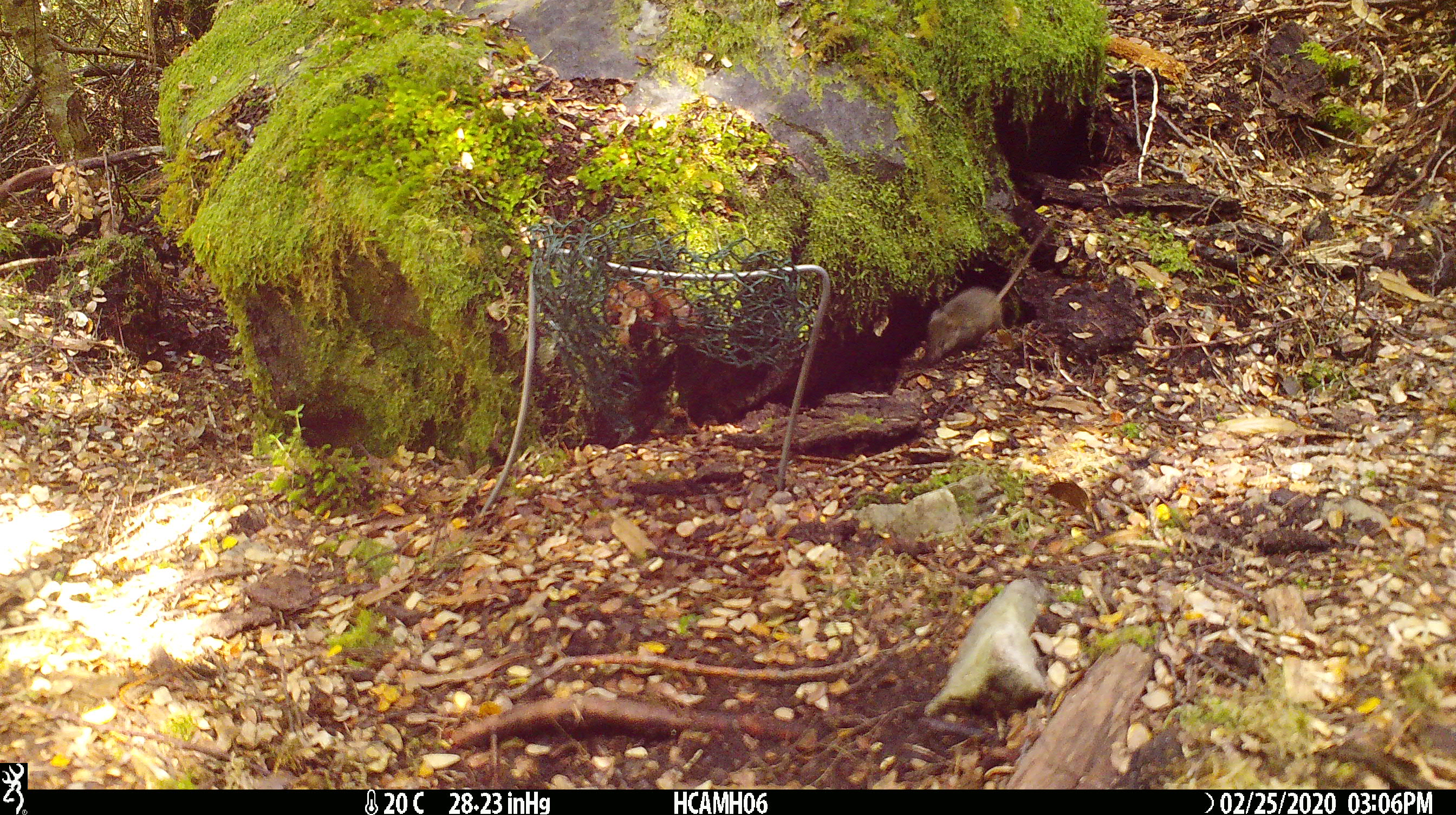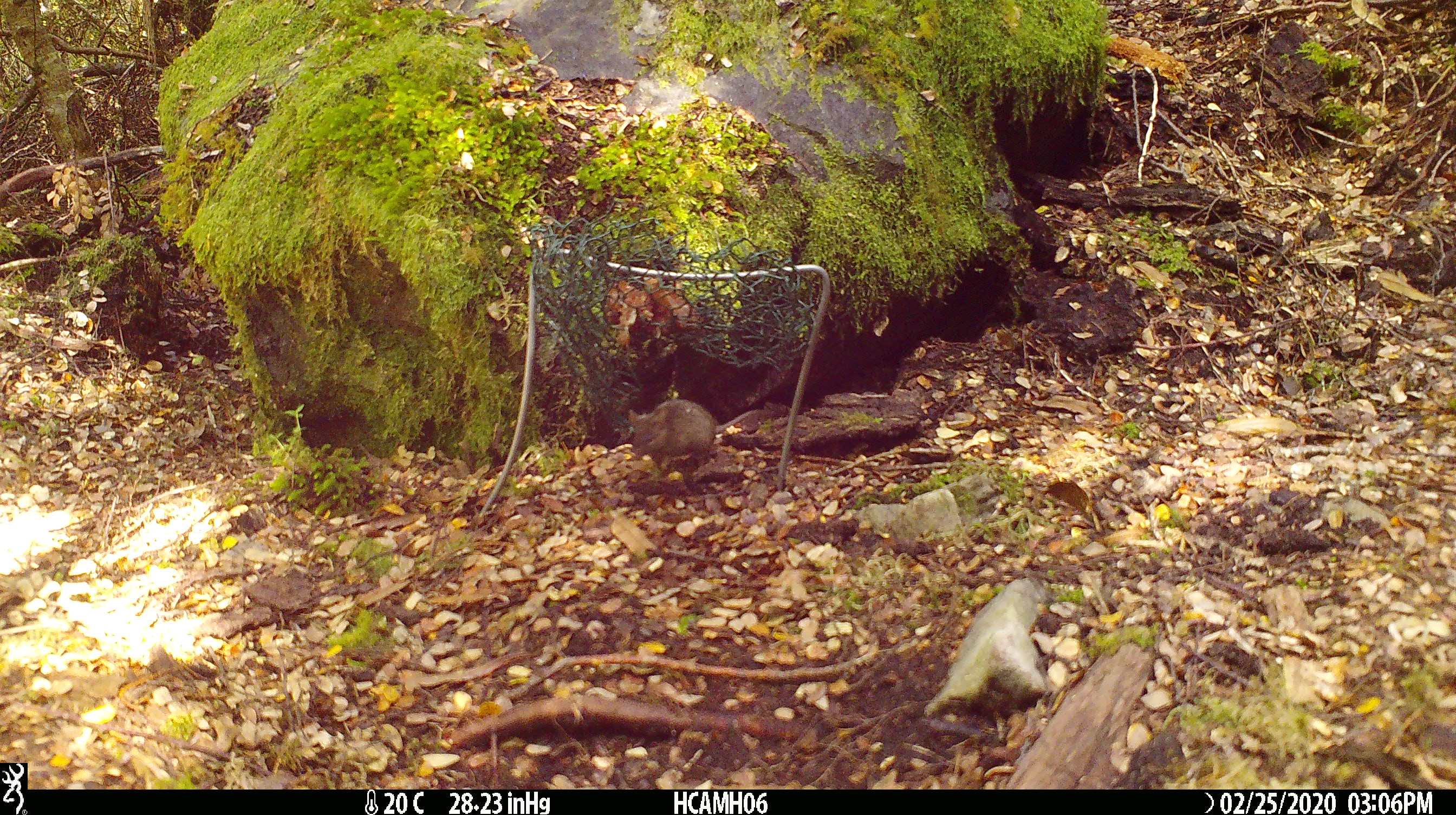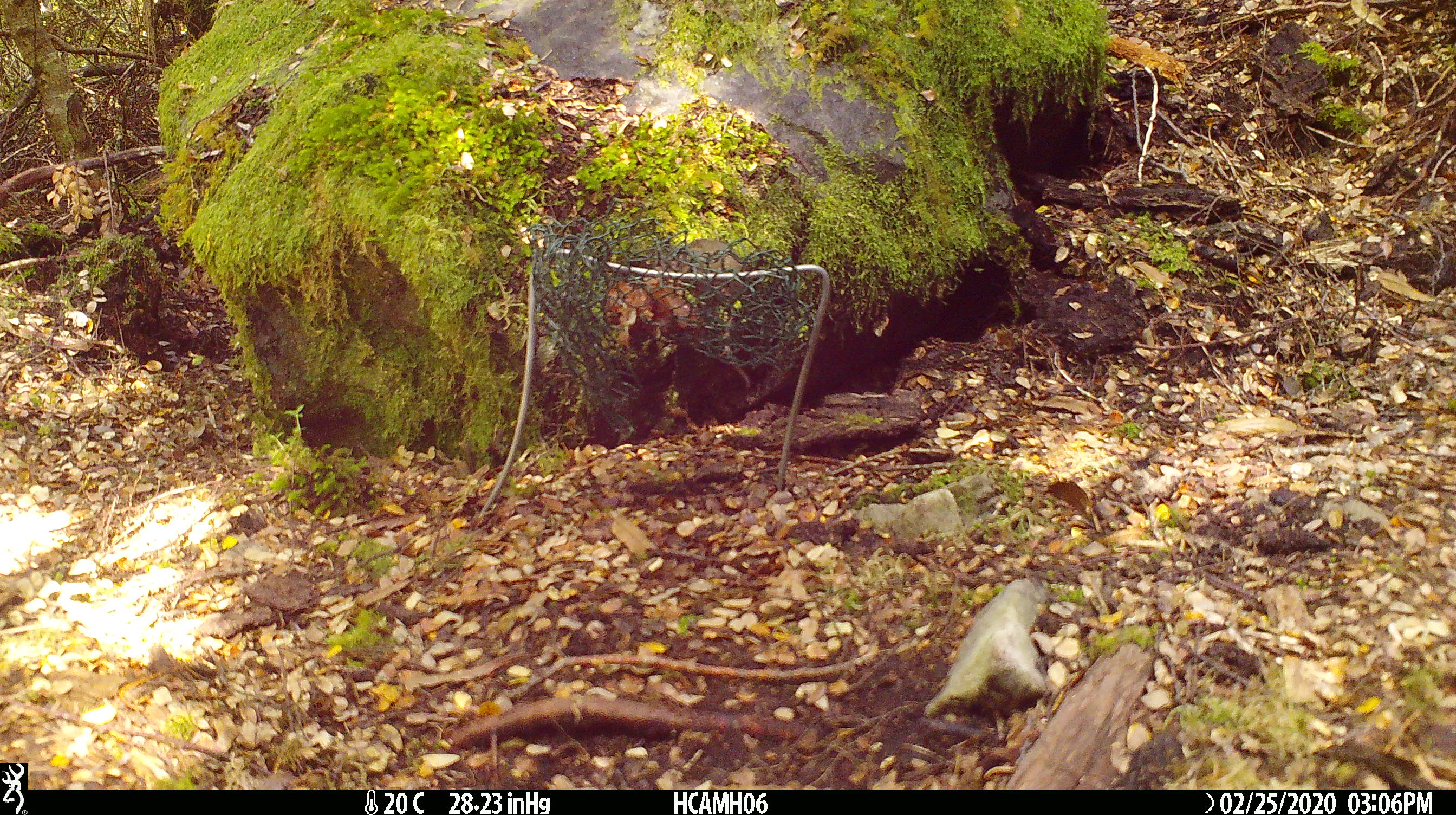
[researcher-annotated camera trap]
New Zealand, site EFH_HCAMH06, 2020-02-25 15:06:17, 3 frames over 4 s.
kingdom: Animalia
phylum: Chordata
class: Mammalia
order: Rodentia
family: Muridae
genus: Mus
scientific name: Mus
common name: mouse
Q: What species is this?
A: Mouse (Mus).